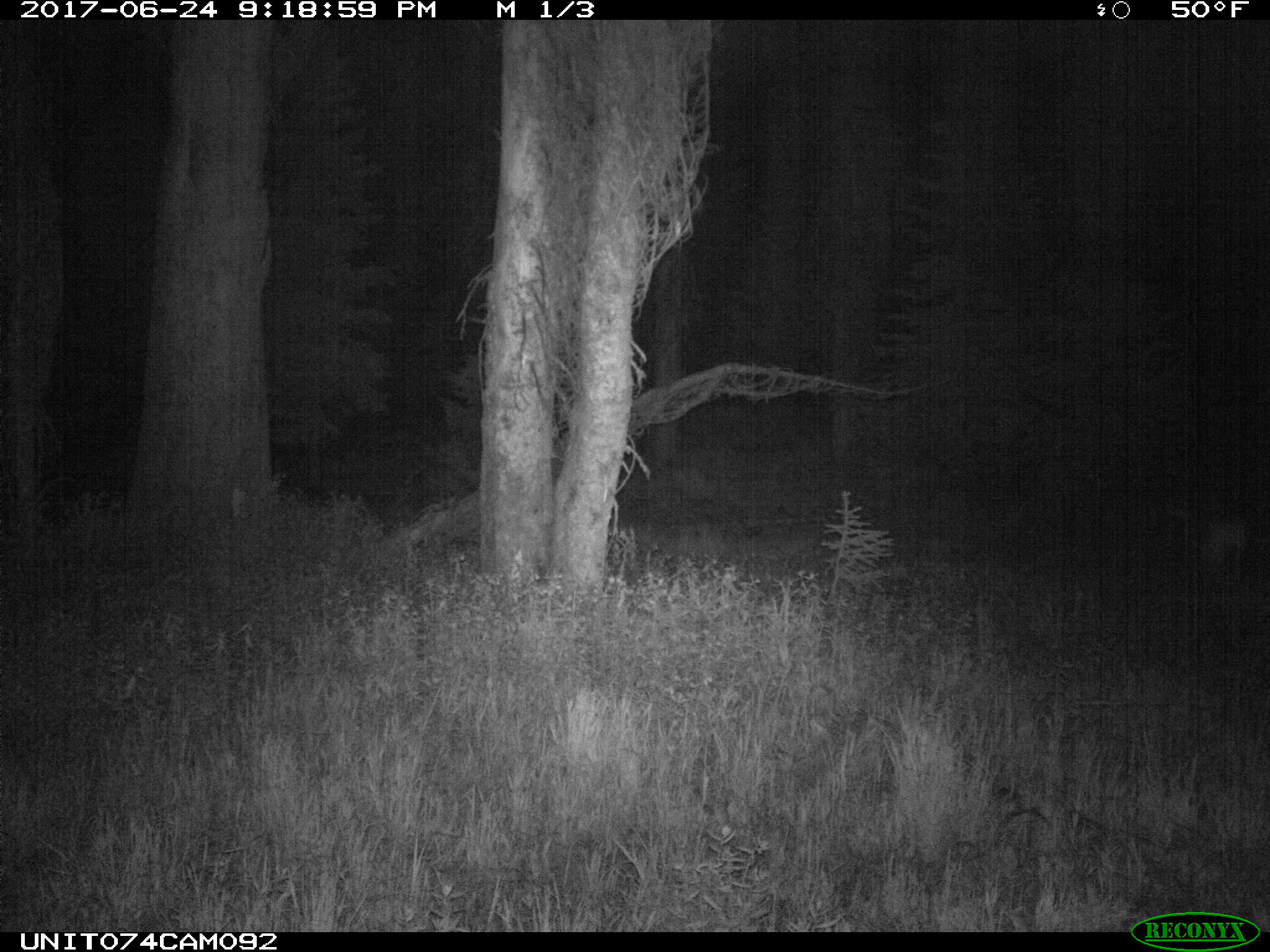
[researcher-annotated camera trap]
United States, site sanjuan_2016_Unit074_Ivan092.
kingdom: Animalia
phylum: Chordata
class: Mammalia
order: Artiodactyla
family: Cervidae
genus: Odocoileus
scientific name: Odocoileus hemionus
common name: mule deer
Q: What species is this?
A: Odocoileus hemionus (mule deer).